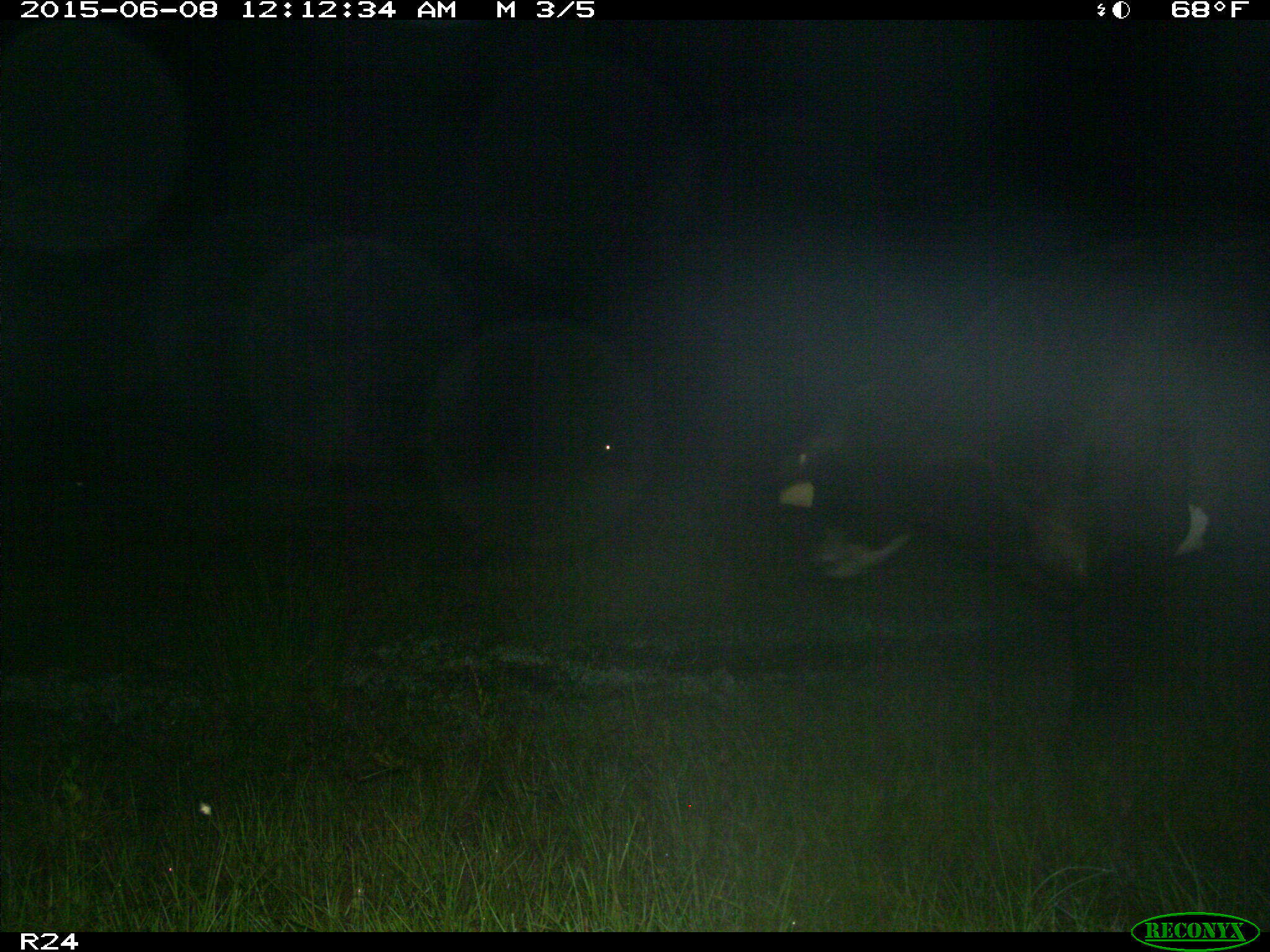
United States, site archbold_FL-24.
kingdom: Animalia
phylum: Chordata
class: Mammalia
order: Artiodactyla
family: Cervidae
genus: Odocoileus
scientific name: Odocoileus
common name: deer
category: unidentified deer